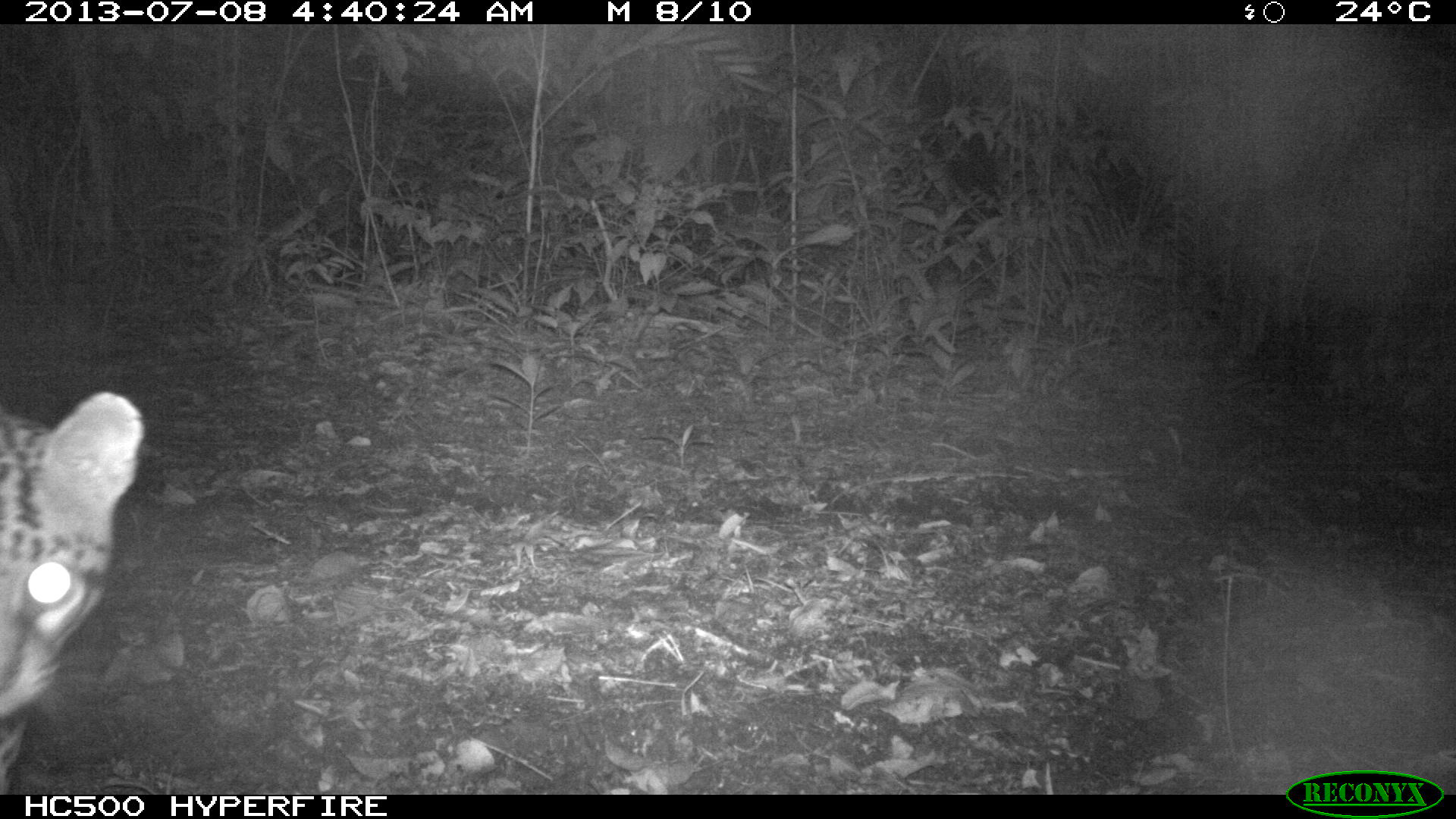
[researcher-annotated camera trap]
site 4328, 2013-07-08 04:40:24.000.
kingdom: Animalia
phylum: Chordata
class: Mammalia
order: Carnivora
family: Felidae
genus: Leopardus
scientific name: Leopardus pardalis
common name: ocelot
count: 1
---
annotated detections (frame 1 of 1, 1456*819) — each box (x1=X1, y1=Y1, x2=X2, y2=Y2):
leopardus pardalis: (x1=0, y1=385, x2=145, y2=795)